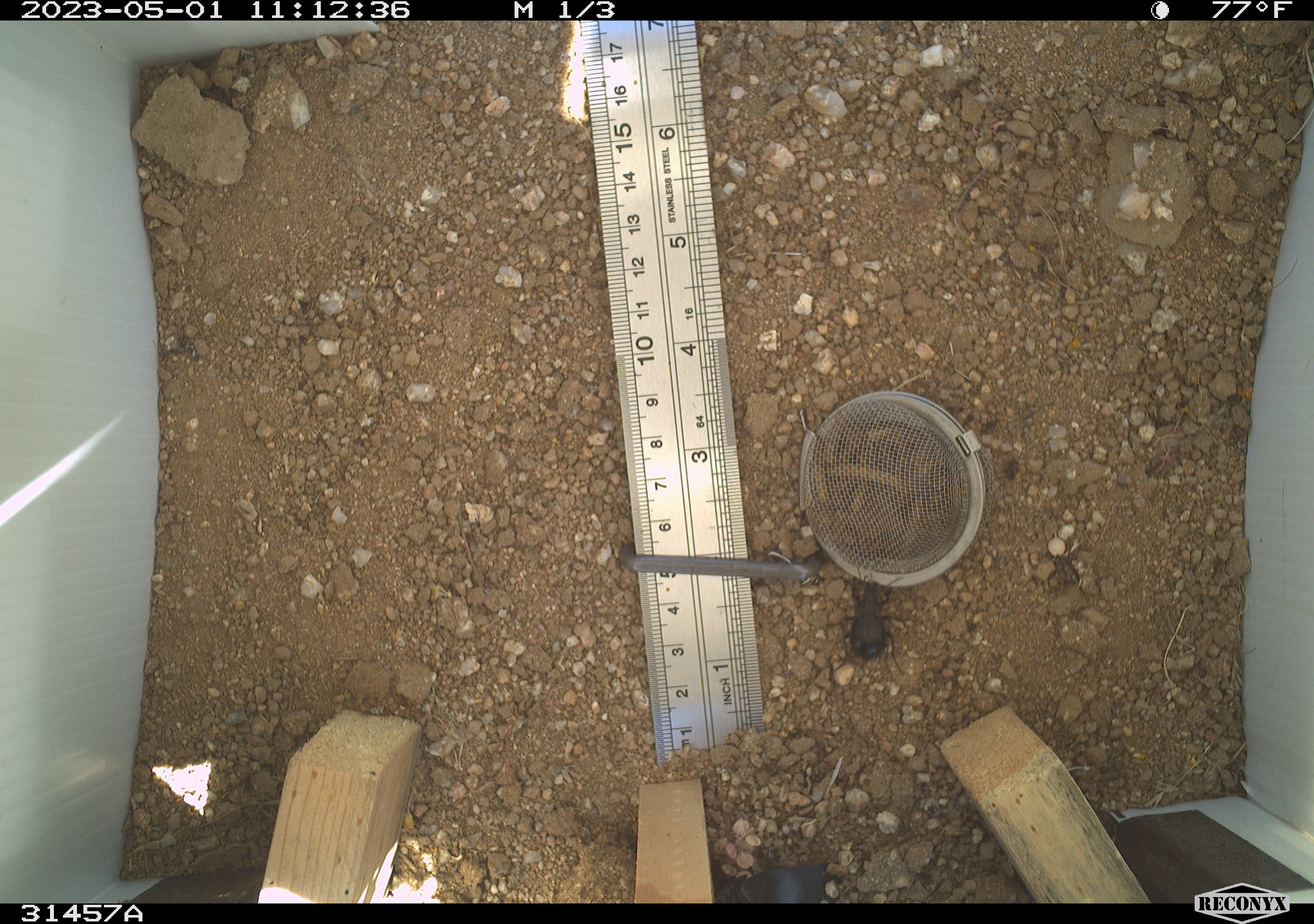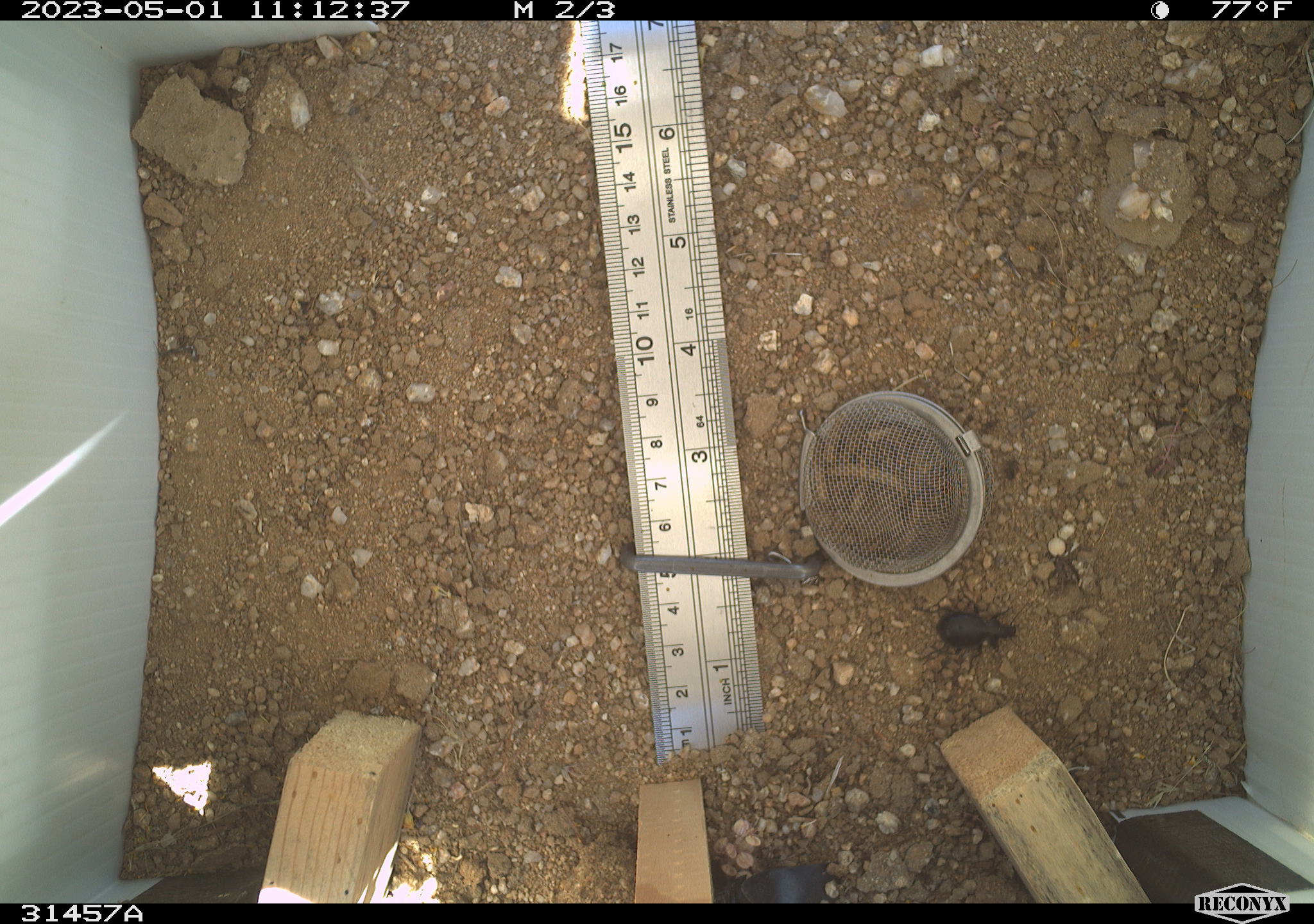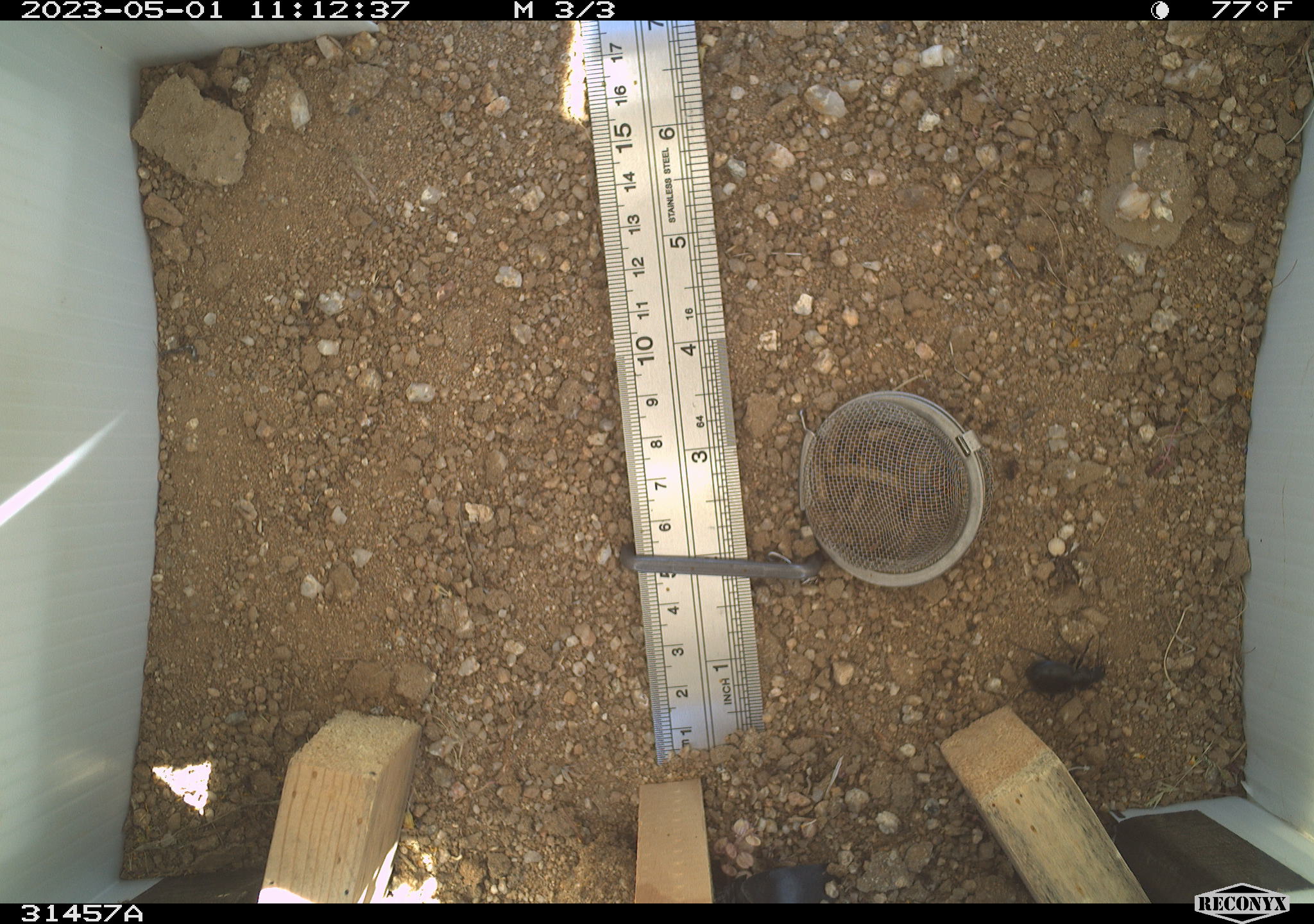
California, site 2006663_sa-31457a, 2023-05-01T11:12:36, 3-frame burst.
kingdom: Animalia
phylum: Arthropoda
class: Insecta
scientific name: Insecta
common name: insect